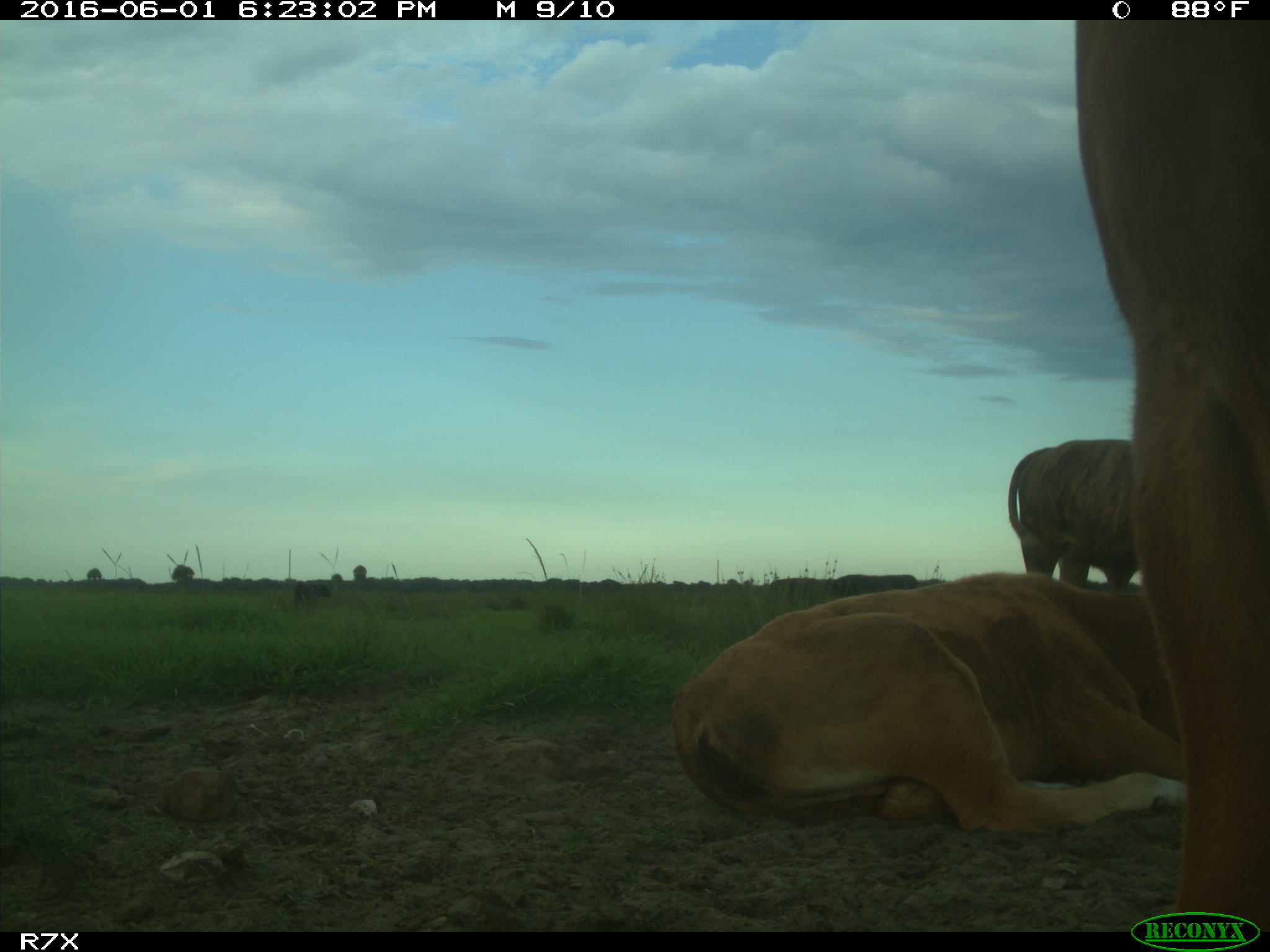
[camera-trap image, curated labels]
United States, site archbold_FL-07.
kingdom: Animalia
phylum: Chordata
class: Mammalia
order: Artiodactyla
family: Bovidae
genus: Bos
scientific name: Bos taurus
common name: domestic cow